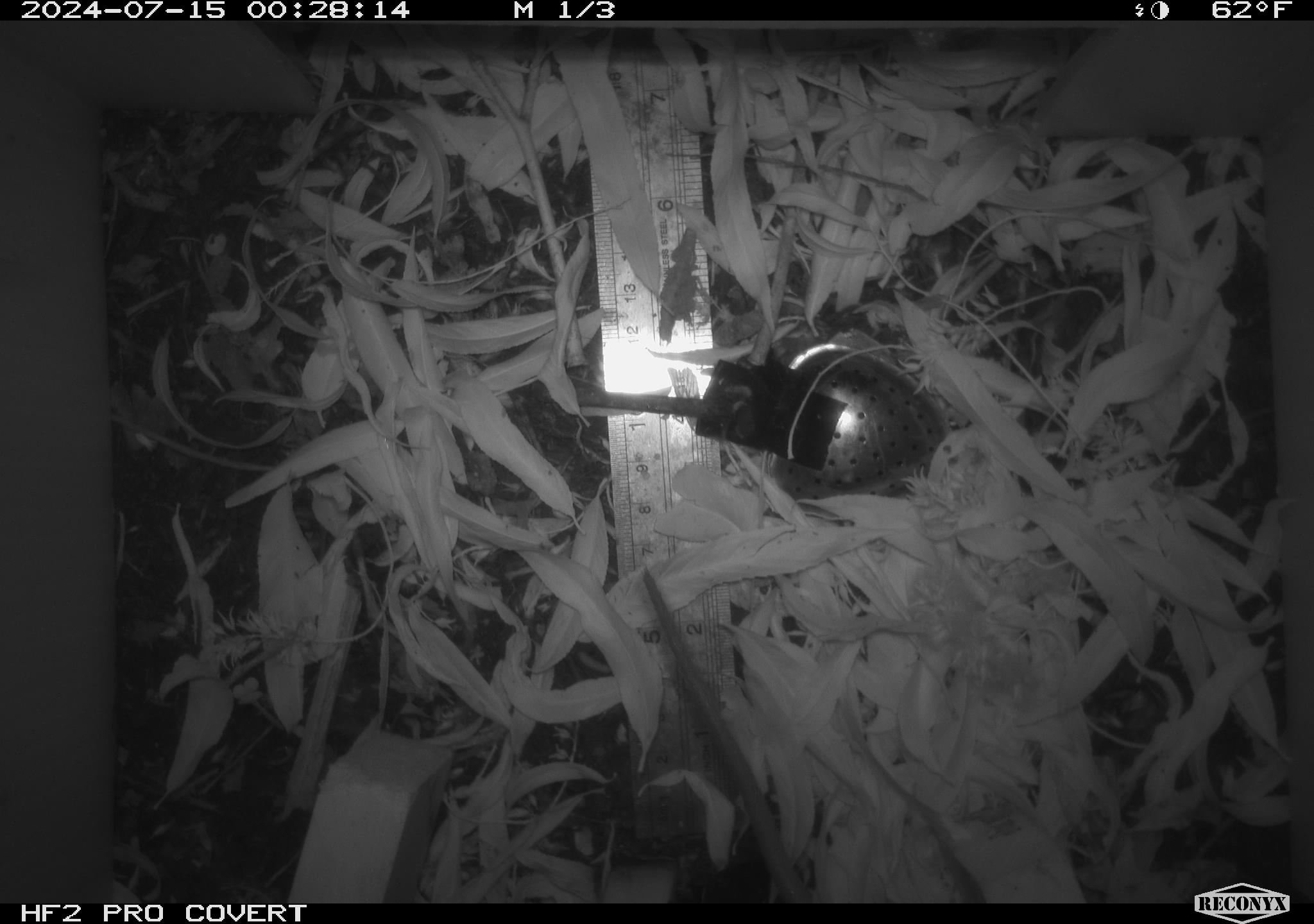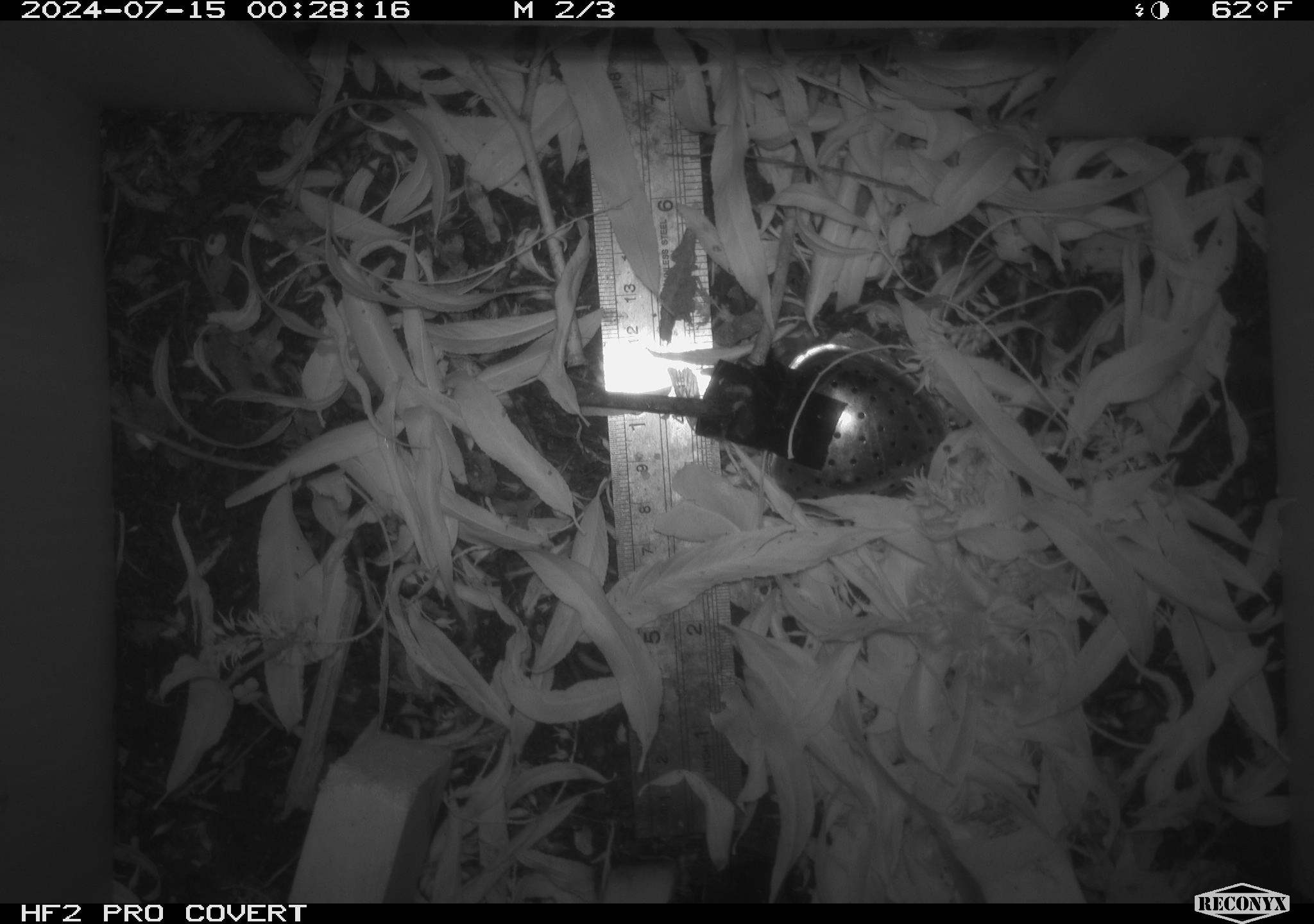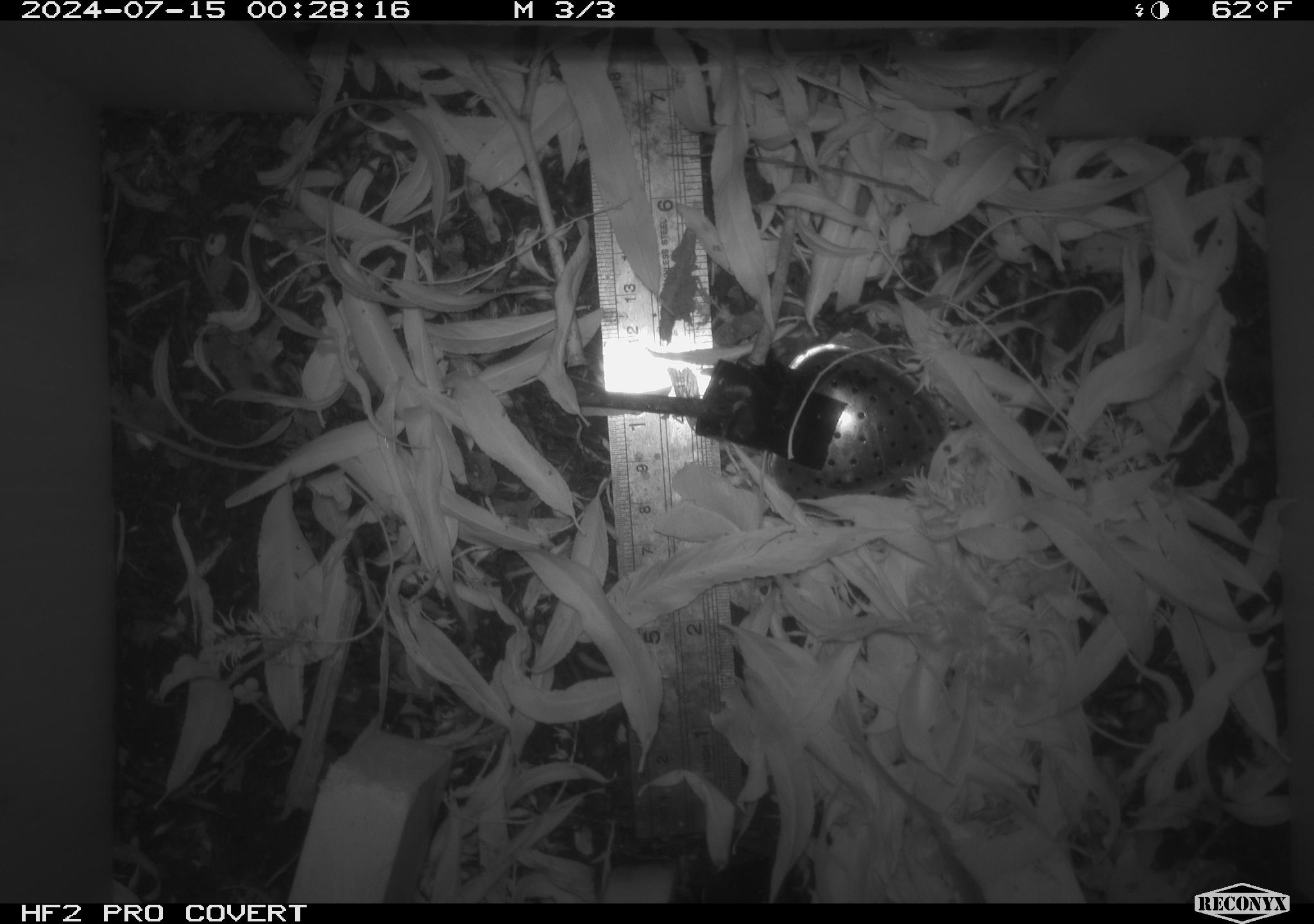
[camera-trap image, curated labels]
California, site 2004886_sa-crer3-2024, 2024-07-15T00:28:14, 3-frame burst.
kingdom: Animalia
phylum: Chordata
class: Mammalia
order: Rodentia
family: Muridae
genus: Rattus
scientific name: Rattus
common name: rat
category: rattus species